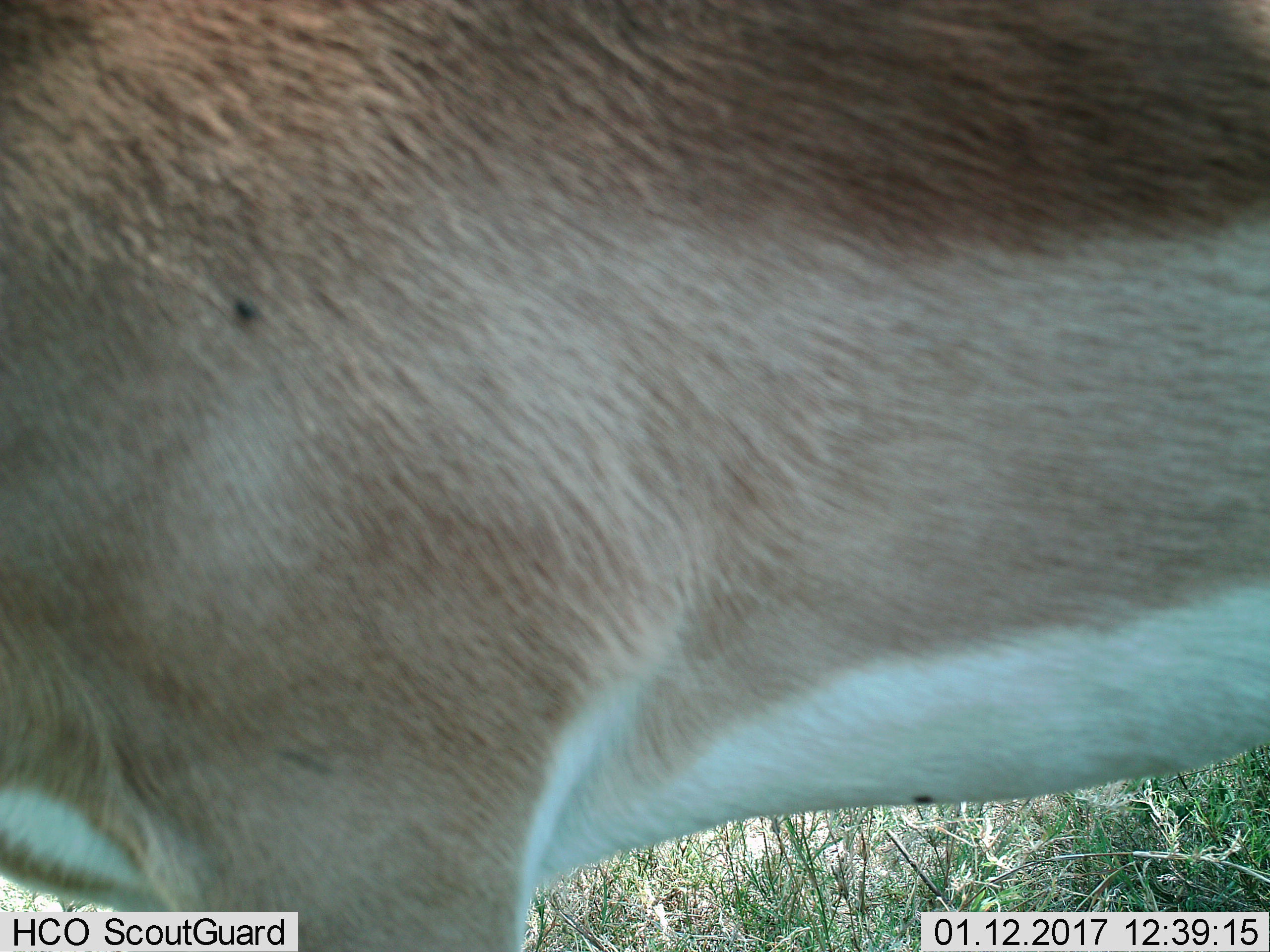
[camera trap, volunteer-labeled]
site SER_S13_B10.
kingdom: Animalia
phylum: Chordata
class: Mammalia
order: Artiodactyla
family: Bovidae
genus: Nanger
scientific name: Nanger granti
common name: grant's gazelle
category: gazellegrants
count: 1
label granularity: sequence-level